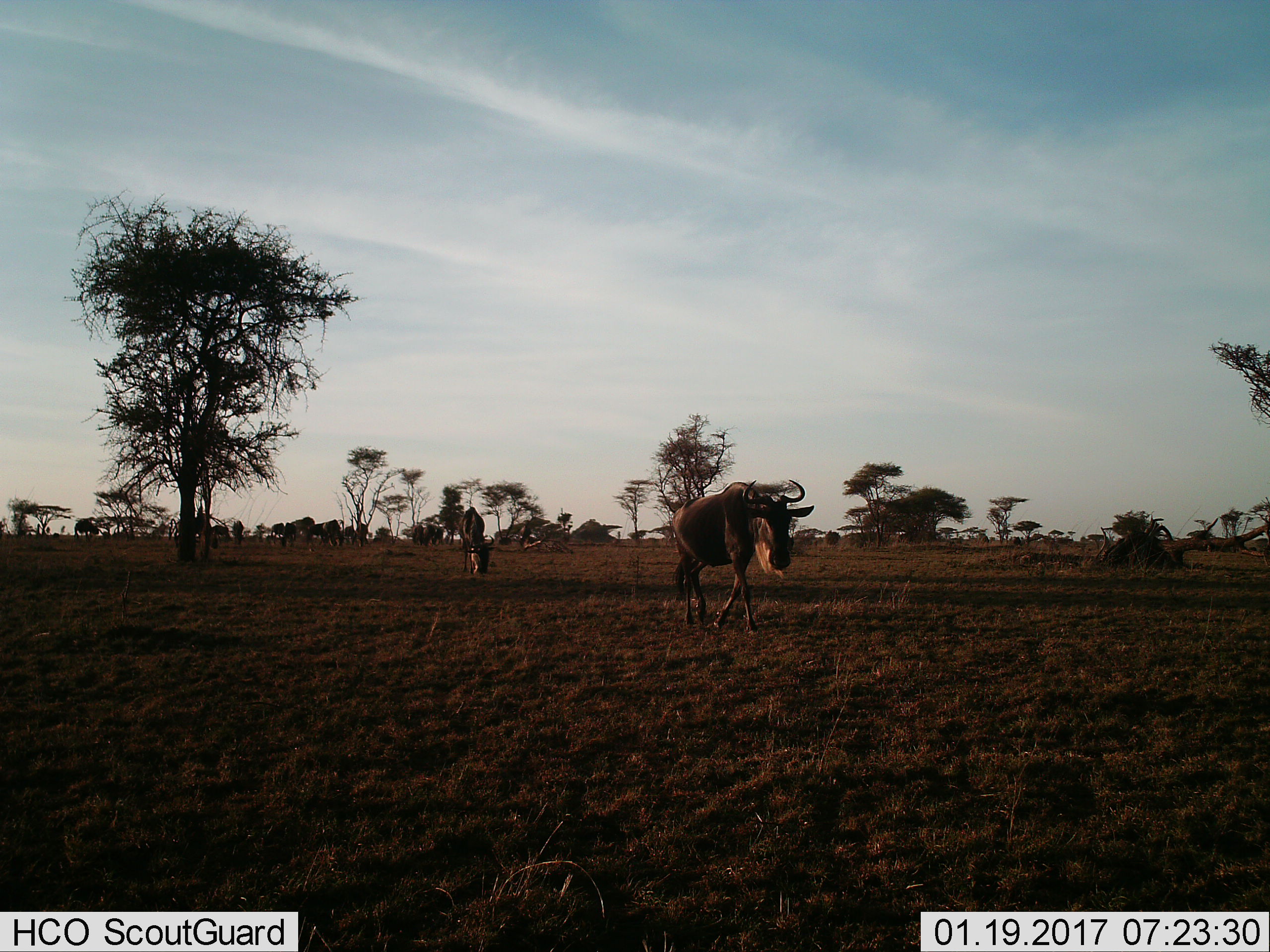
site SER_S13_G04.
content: unidentified animal